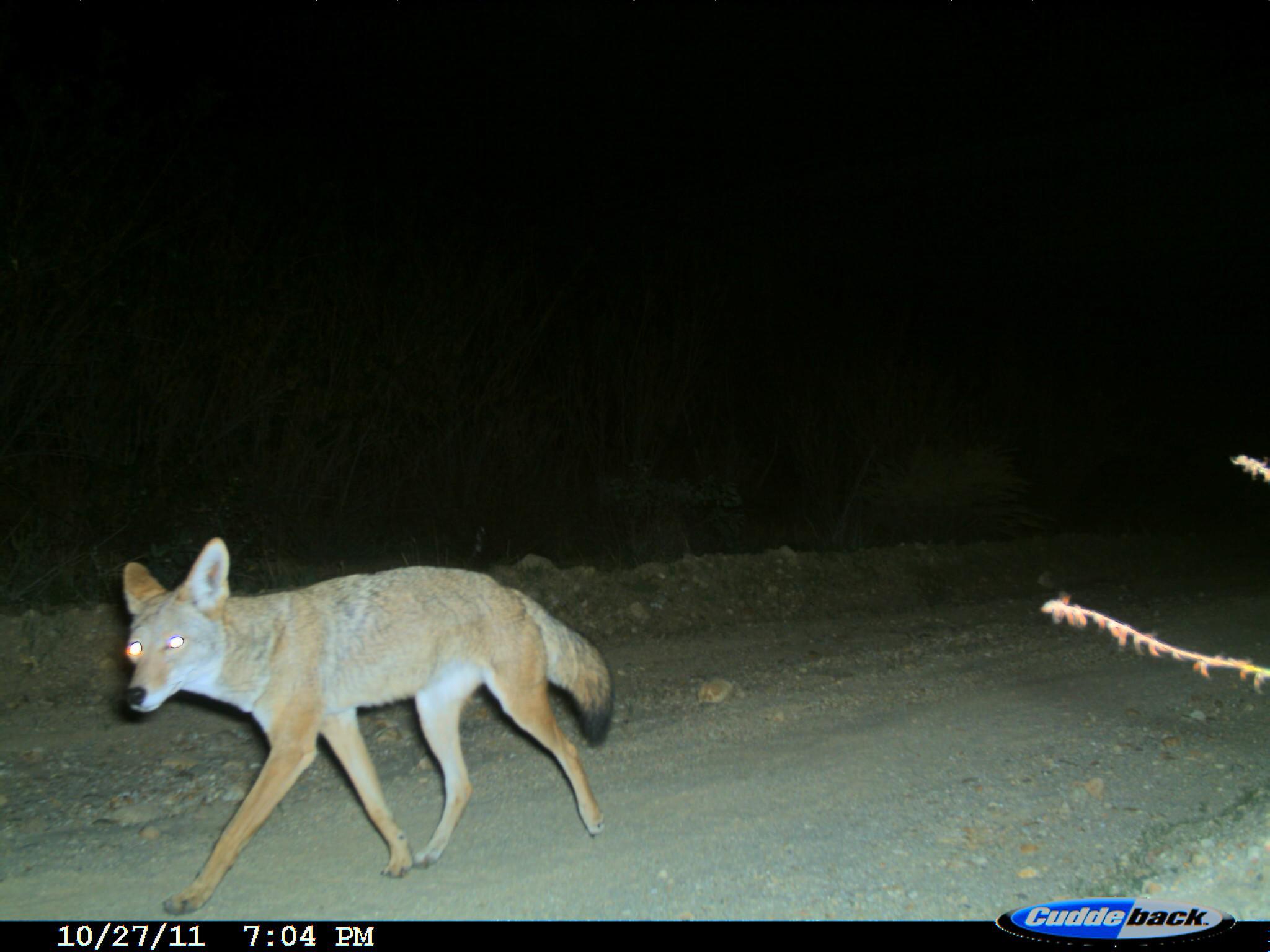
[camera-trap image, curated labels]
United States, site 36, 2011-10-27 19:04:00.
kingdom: Animalia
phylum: Chordata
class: Mammalia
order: Carnivora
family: Canidae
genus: Canis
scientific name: Canis latrans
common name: coyote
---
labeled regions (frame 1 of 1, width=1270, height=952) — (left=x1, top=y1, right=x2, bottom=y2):
coyote: (left=118, top=536, right=618, bottom=917)